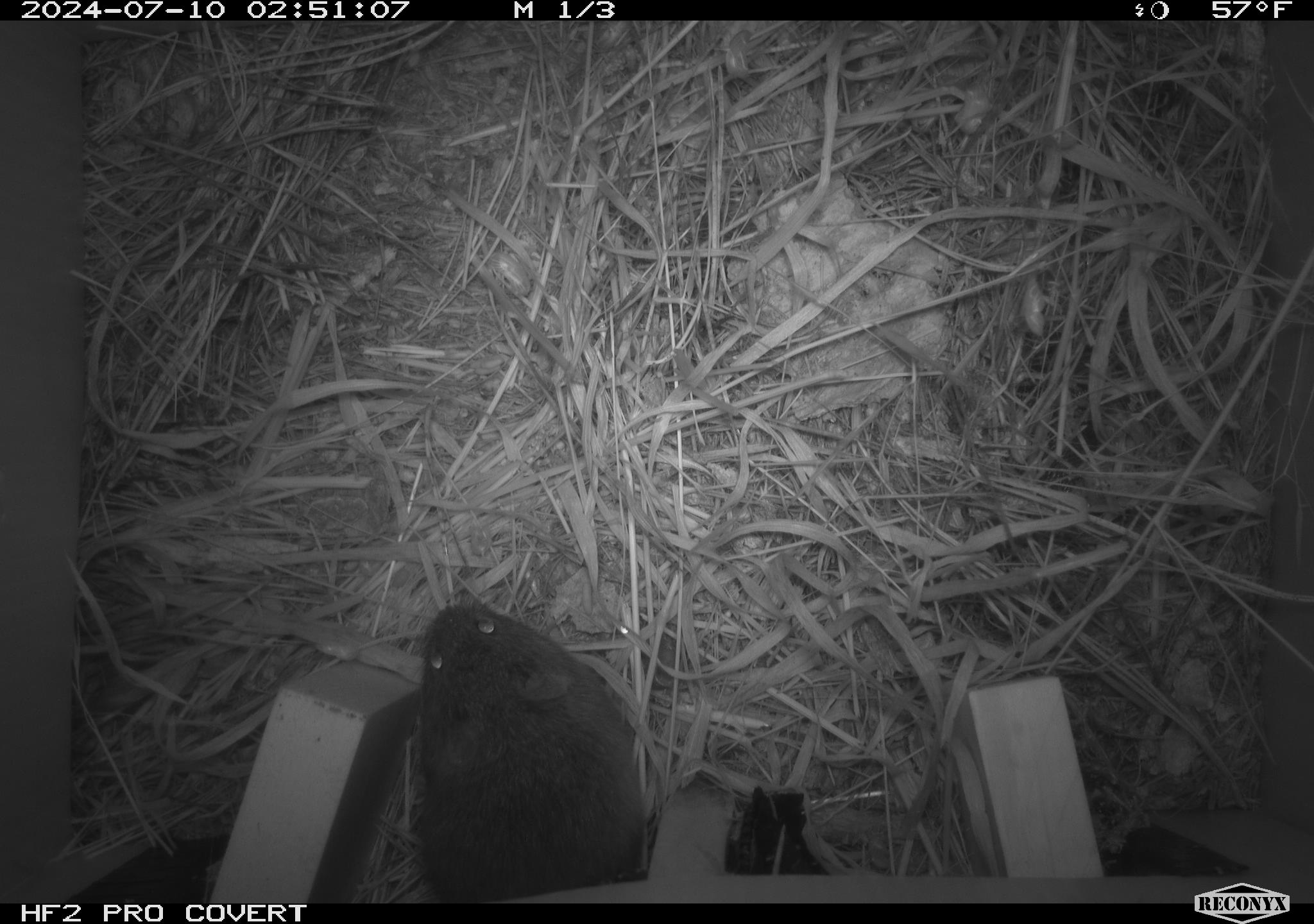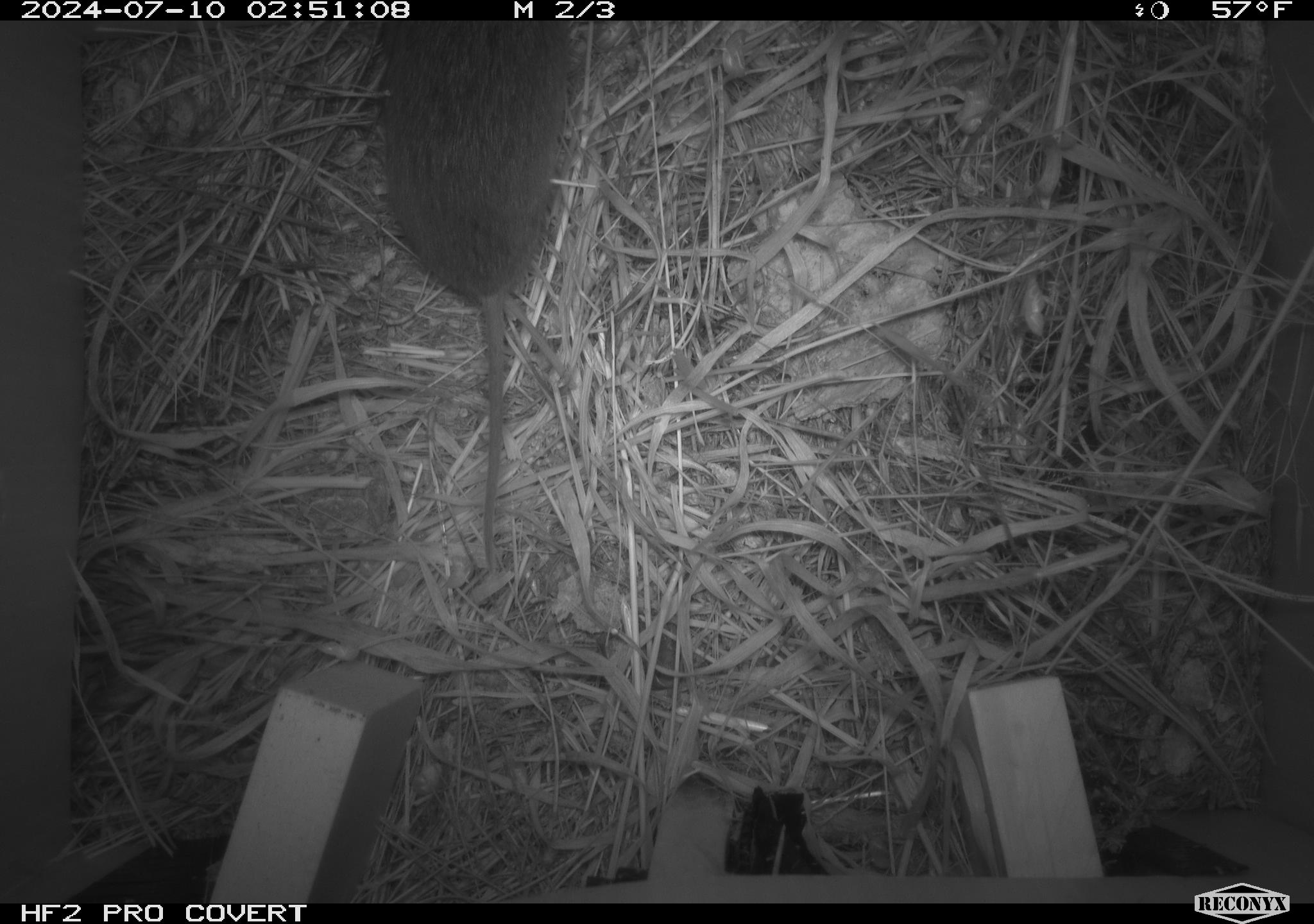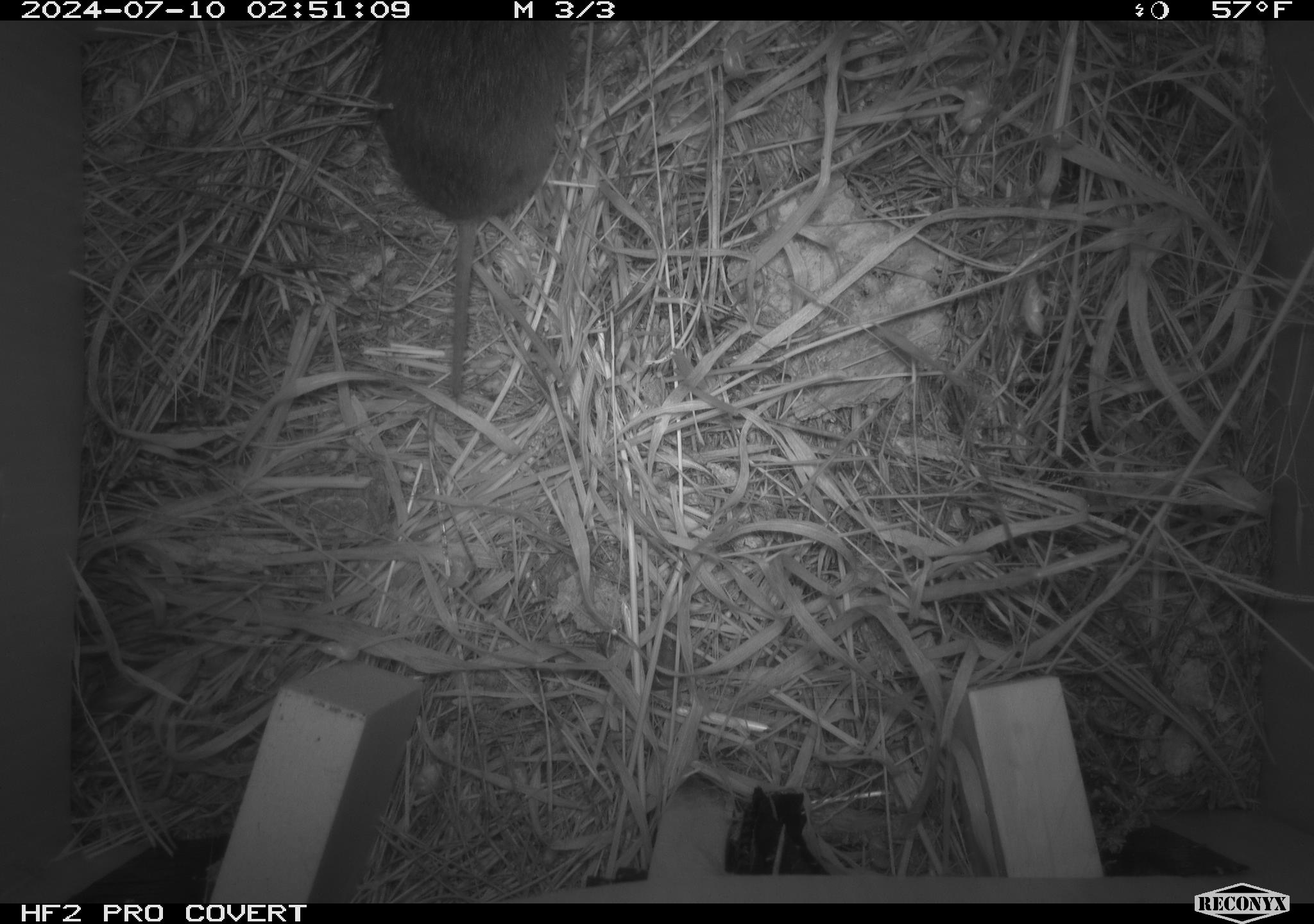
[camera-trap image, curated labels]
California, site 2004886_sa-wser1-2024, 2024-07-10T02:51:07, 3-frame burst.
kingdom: Animalia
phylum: Chordata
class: Mammalia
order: Rodentia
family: Cricetidae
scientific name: Arvicolinae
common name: voles, lemmings, and muskrats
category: arvicolinae subfamily